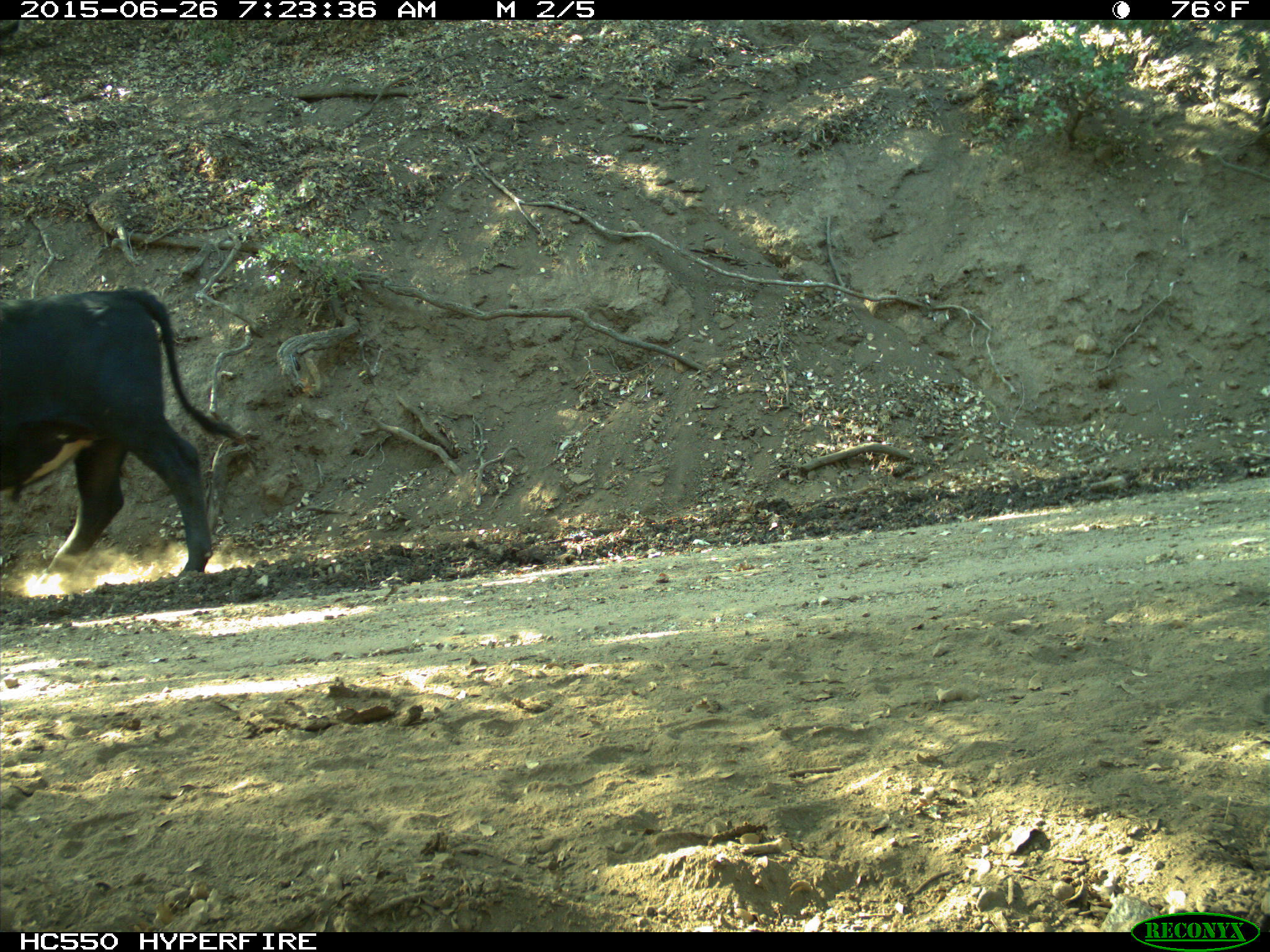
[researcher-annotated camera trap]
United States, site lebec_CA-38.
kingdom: Animalia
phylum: Chordata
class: Mammalia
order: Artiodactyla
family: Bovidae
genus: Bos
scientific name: Bos taurus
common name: domestic cow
Bos taurus (domestic cow).